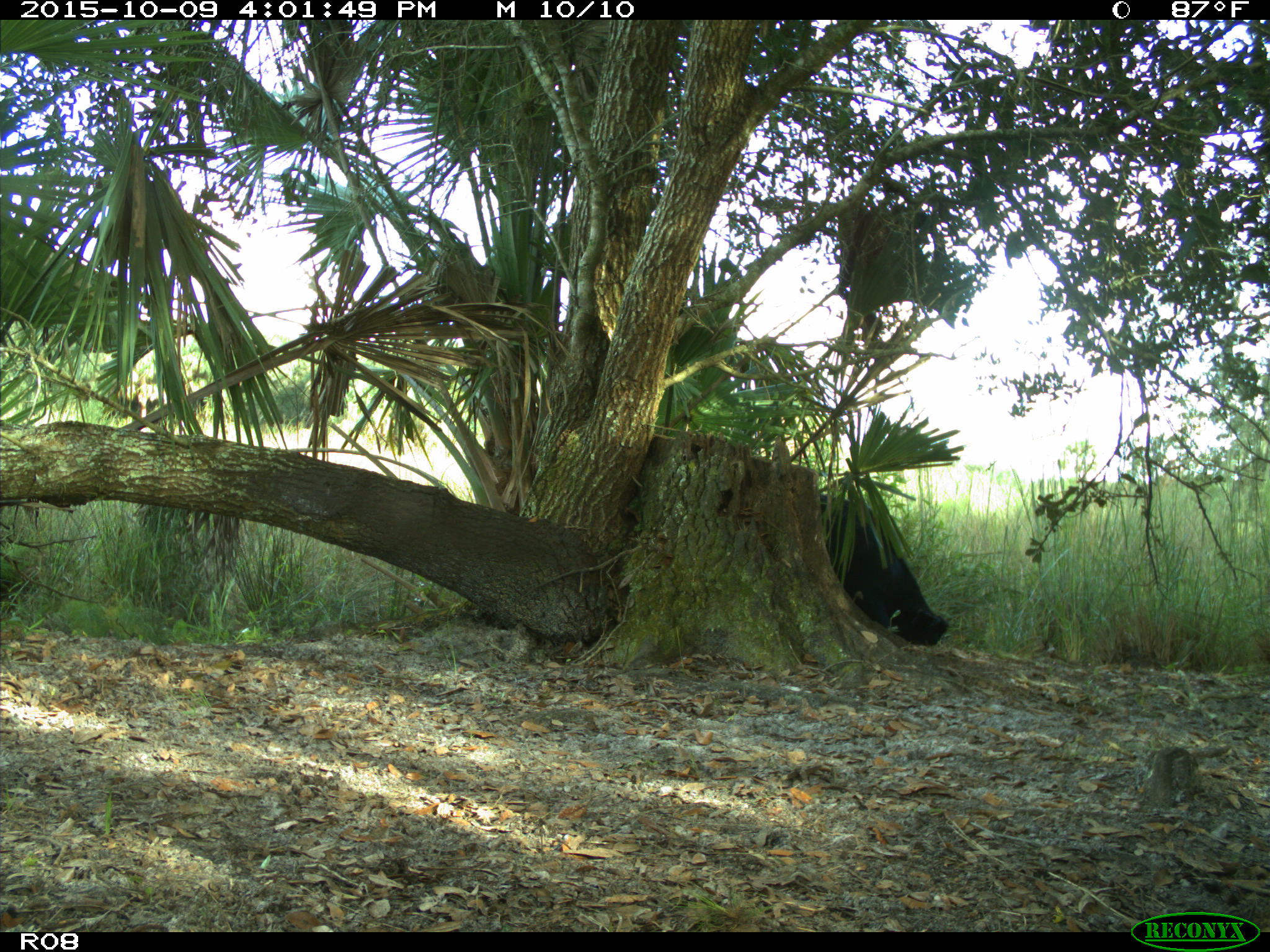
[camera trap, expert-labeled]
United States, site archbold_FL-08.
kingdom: Animalia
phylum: Chordata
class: Mammalia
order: Artiodactyla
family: Bovidae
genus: Bos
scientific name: Bos taurus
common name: domestic cow